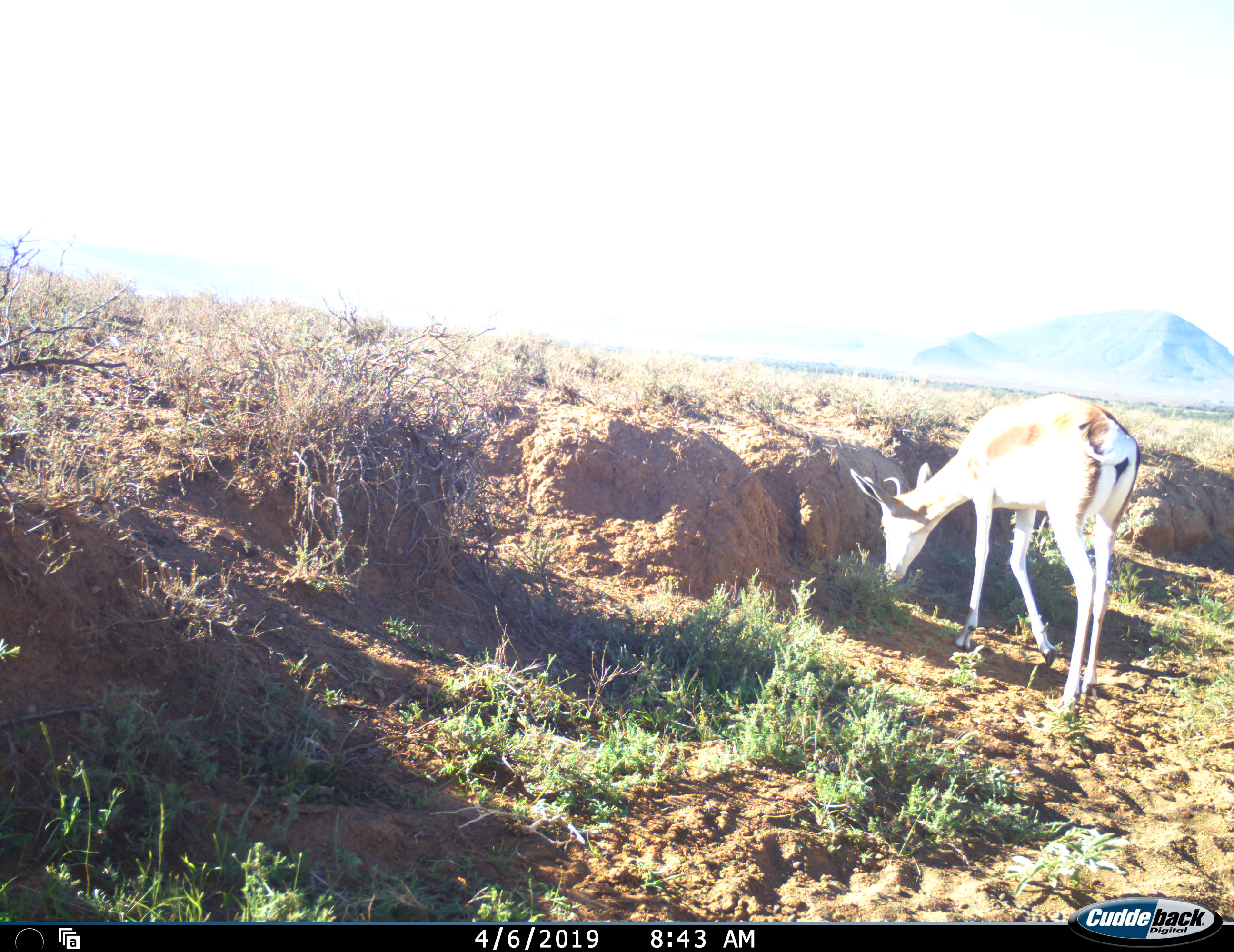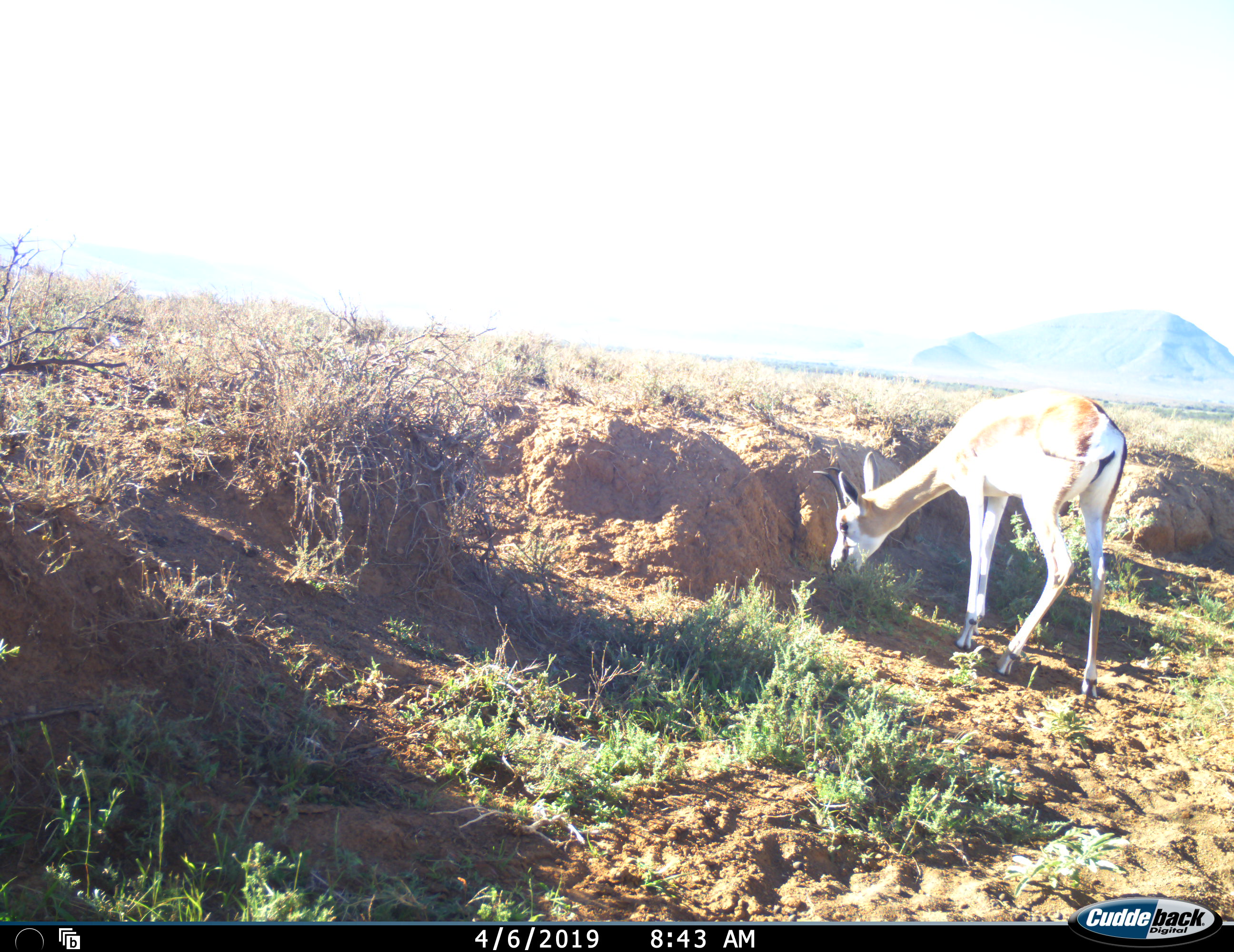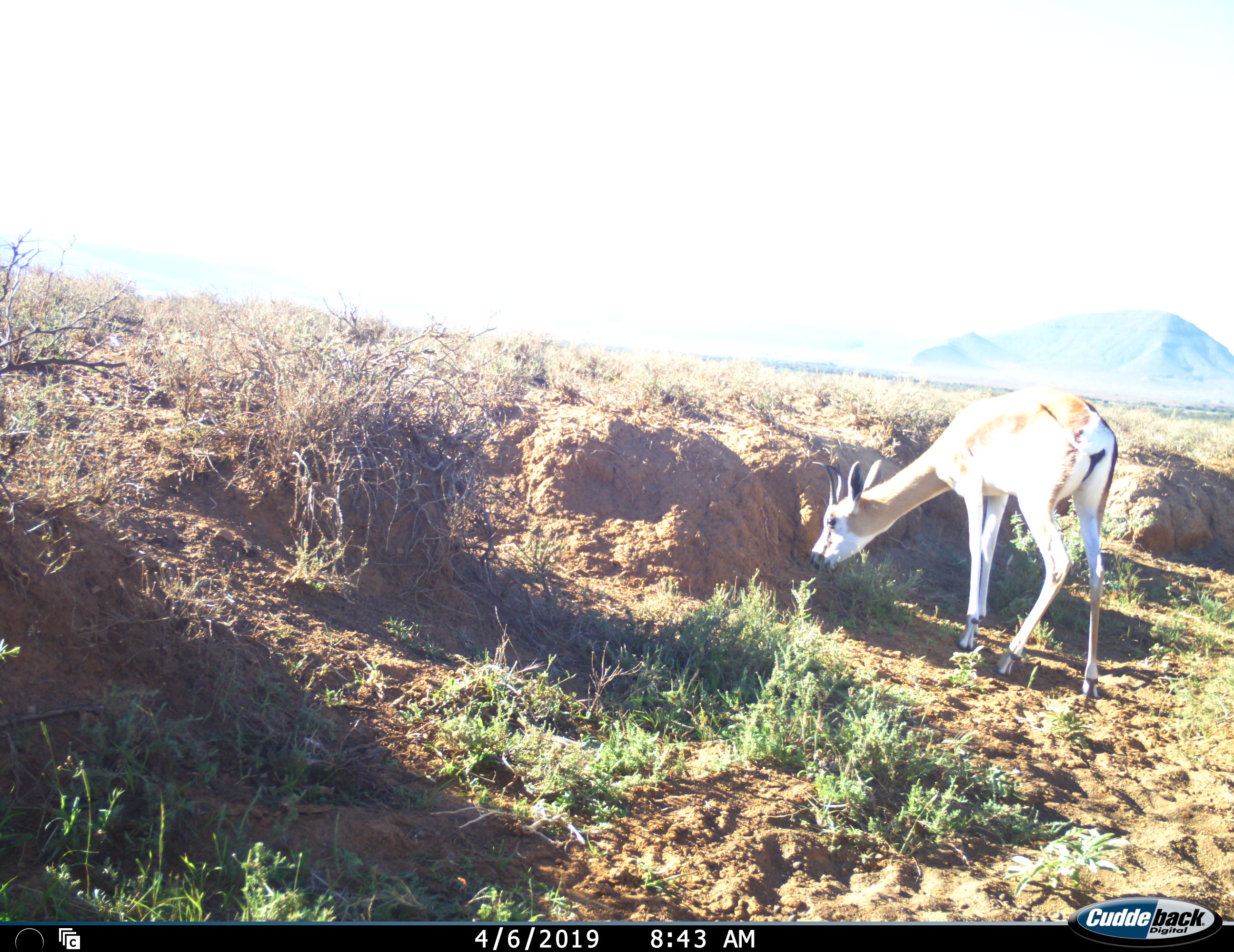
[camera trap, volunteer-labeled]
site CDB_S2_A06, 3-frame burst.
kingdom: Animalia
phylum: Chordata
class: Mammalia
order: Artiodactyla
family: Bovidae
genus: Antidorcas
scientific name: Antidorcas marsupialis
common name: springbok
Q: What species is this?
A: Springbok (Antidorcas marsupialis).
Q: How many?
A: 1.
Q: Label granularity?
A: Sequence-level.